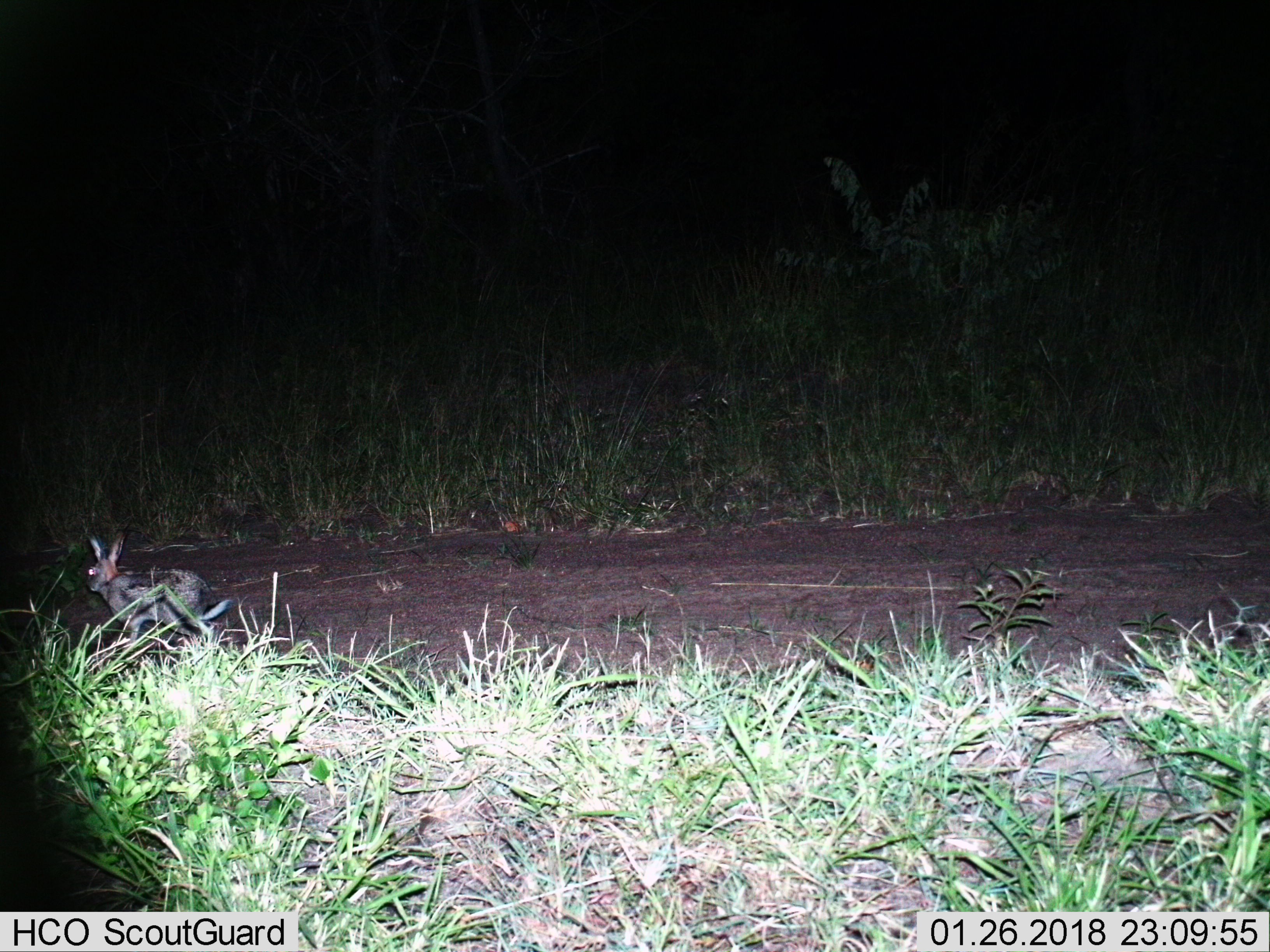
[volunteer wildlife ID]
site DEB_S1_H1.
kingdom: Animalia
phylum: Chordata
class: Mammalia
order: Lagomorpha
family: Leporidae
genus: Lepus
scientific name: Lepus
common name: hare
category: hareunknown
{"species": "hareunknown (hare) (Lepus)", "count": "1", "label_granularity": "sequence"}